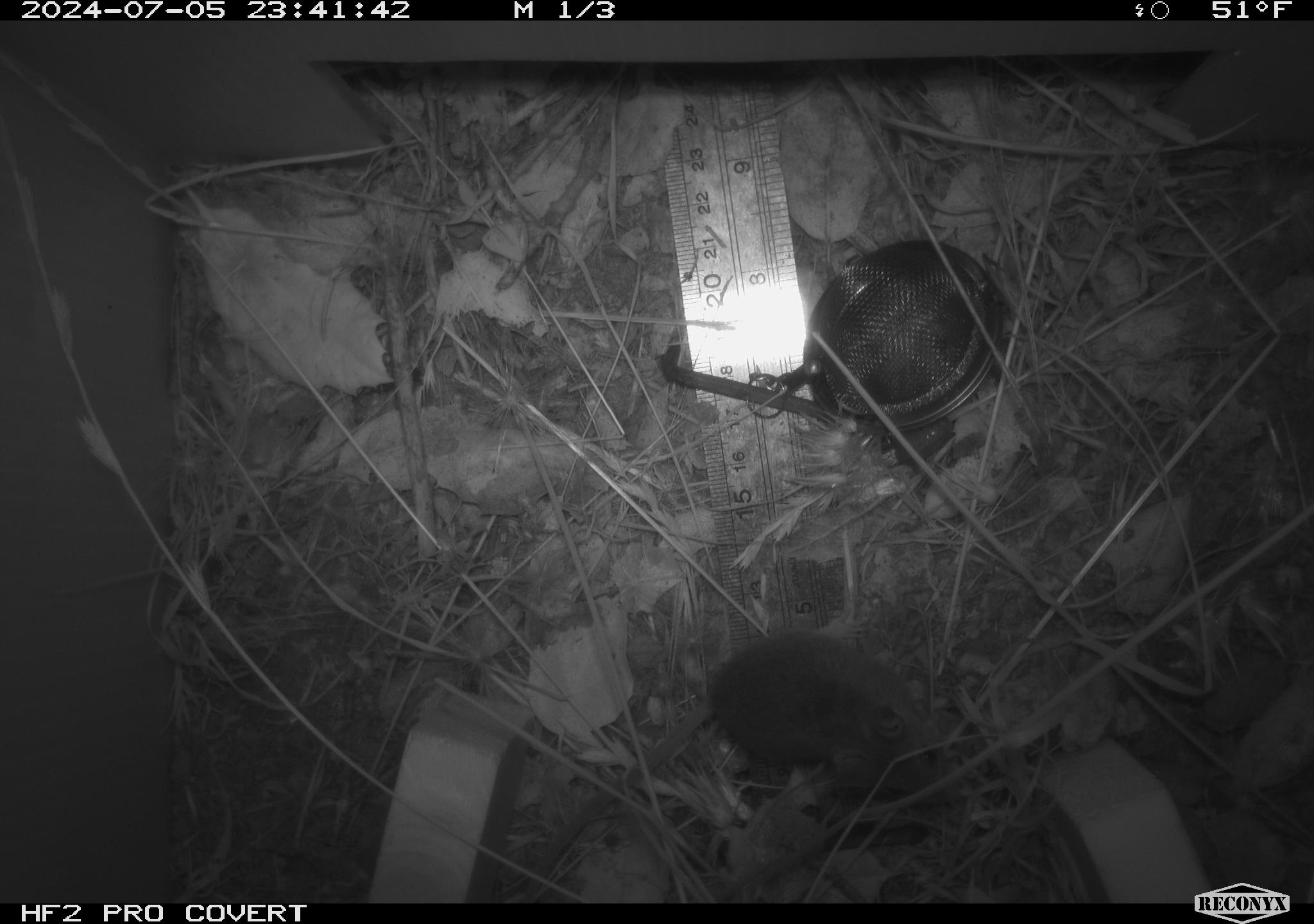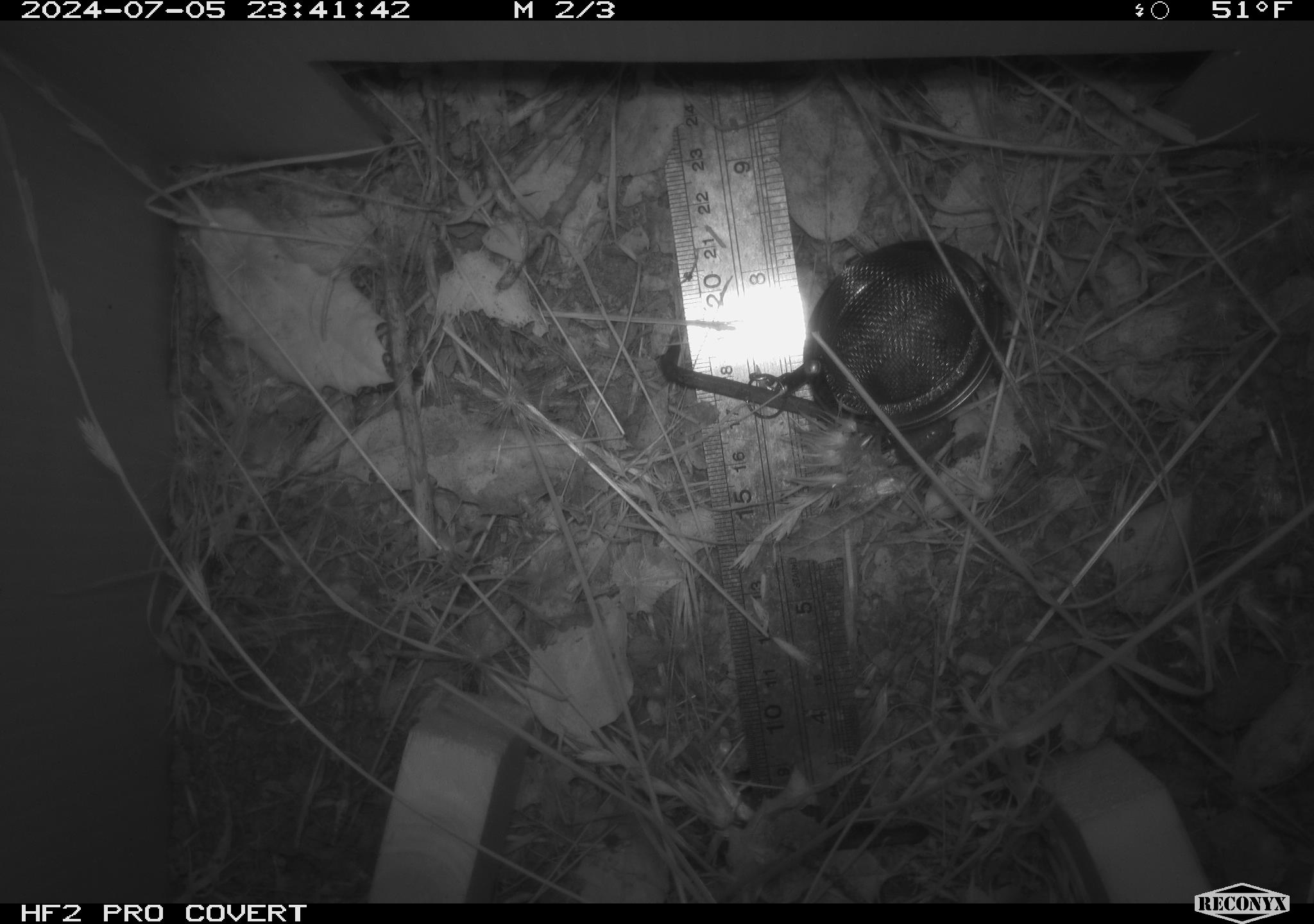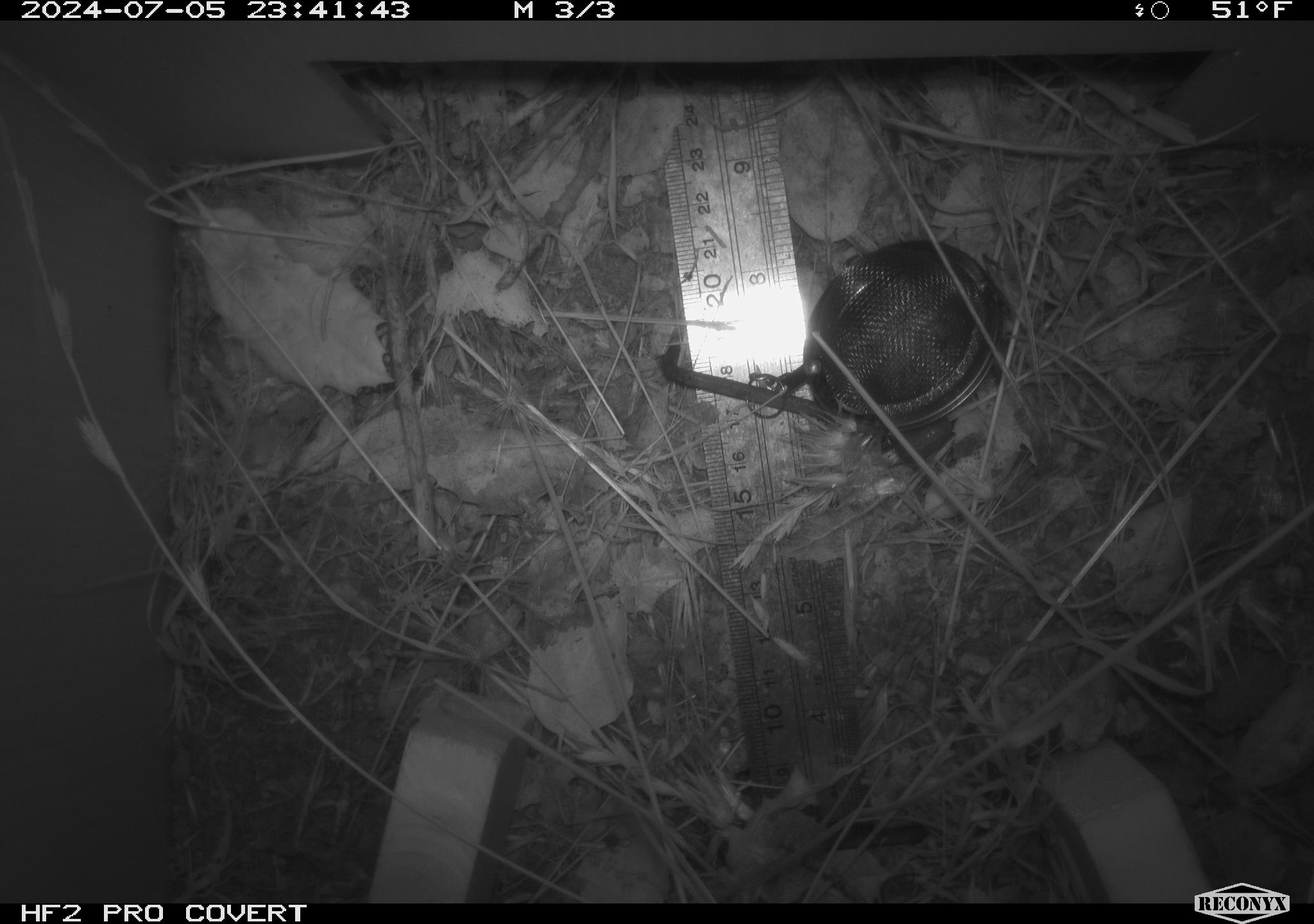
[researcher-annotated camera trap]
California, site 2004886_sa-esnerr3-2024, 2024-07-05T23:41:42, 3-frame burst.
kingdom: Animalia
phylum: Chordata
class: Mammalia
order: Rodentia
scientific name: Rodentia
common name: rodent